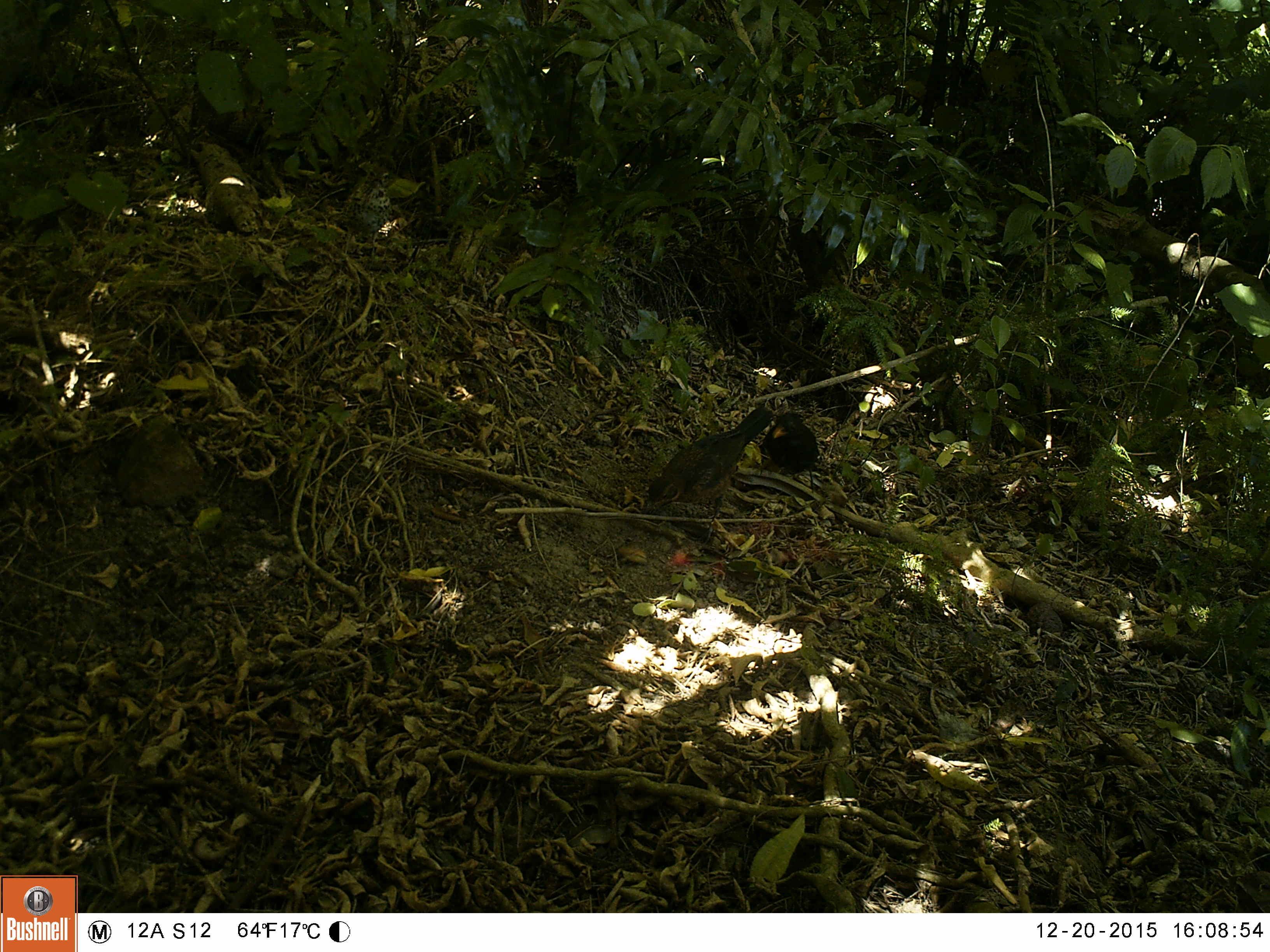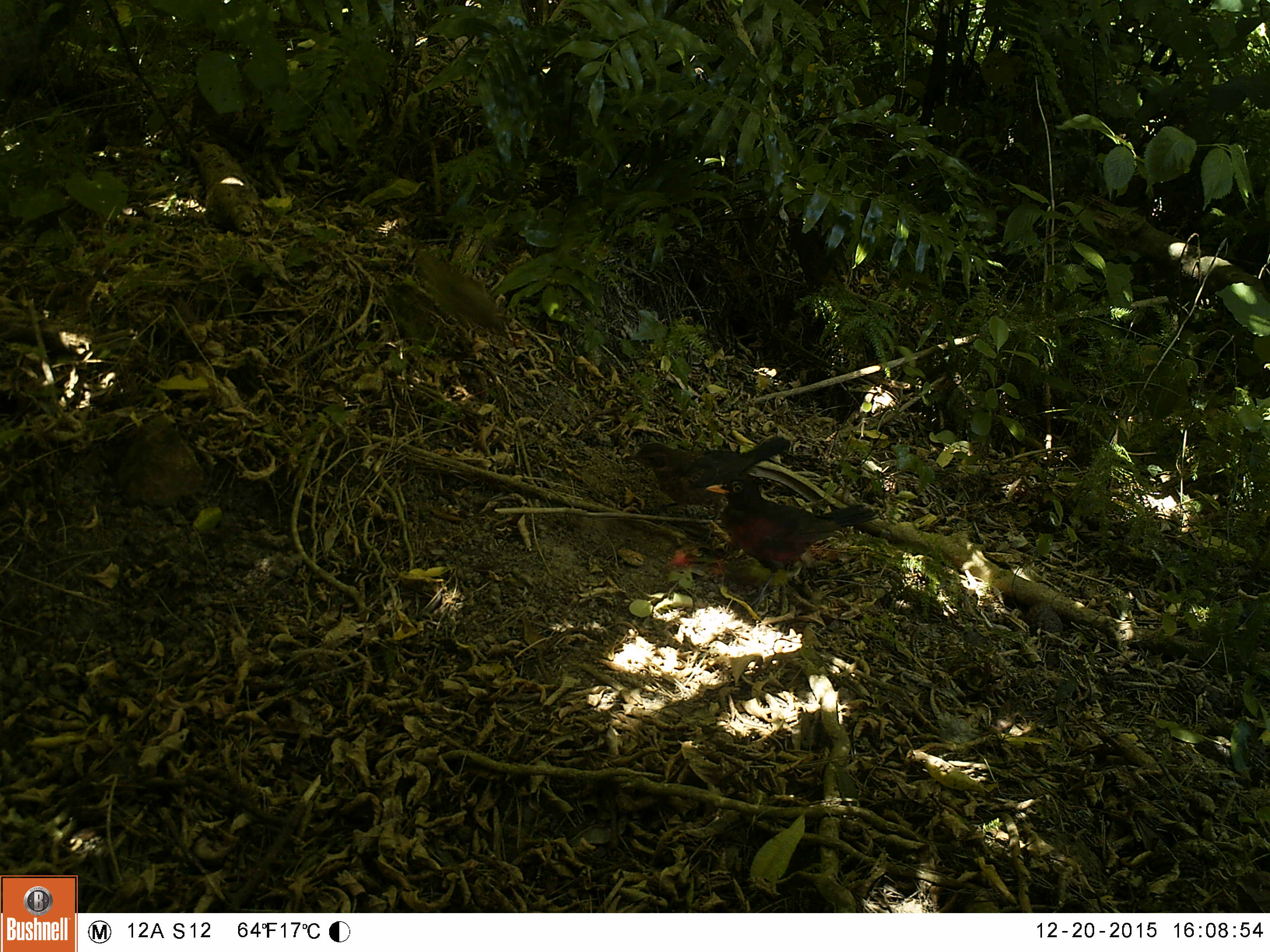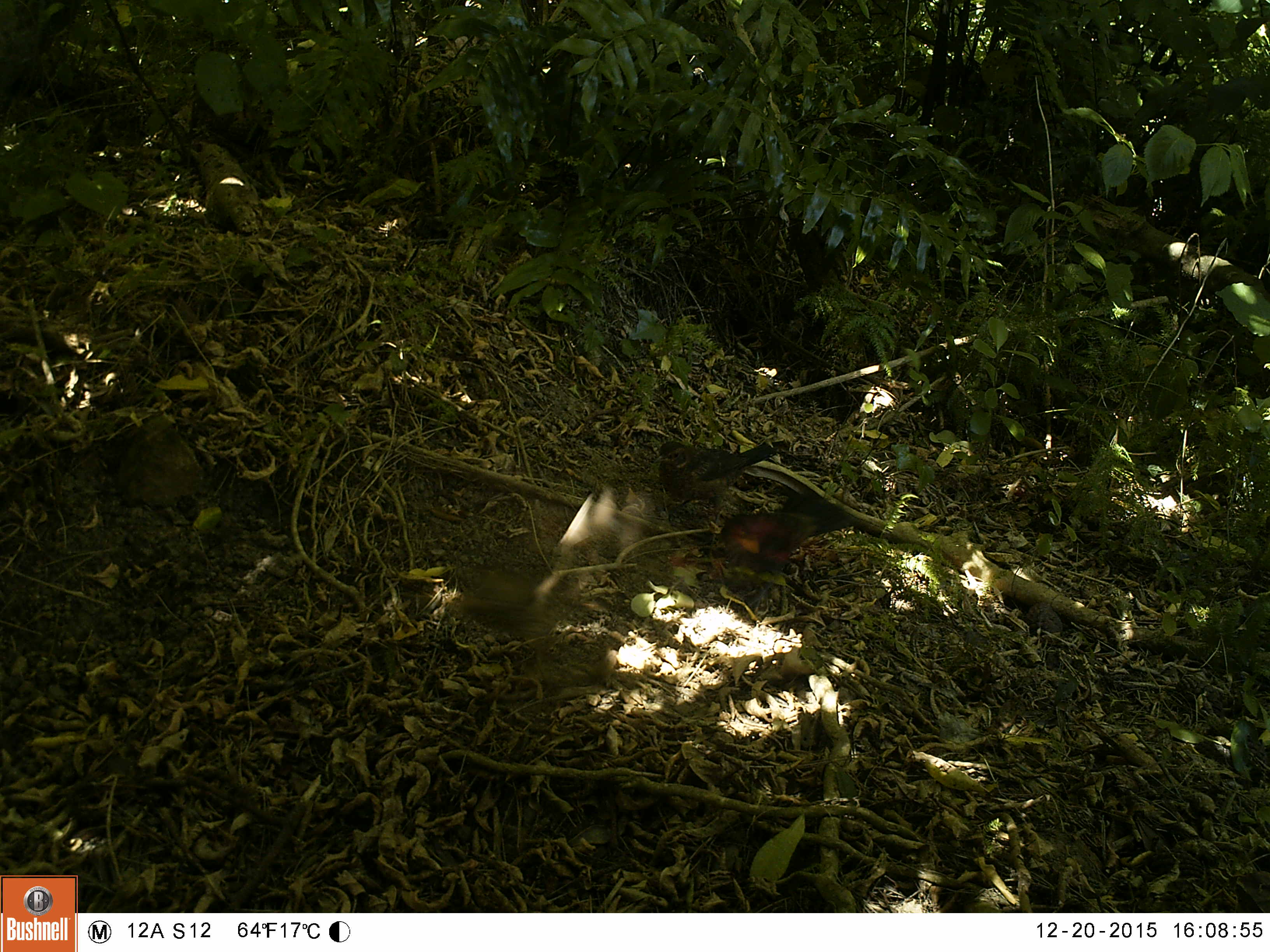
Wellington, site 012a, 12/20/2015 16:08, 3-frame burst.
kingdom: Animalia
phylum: Chordata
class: Aves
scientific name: Aves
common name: bird